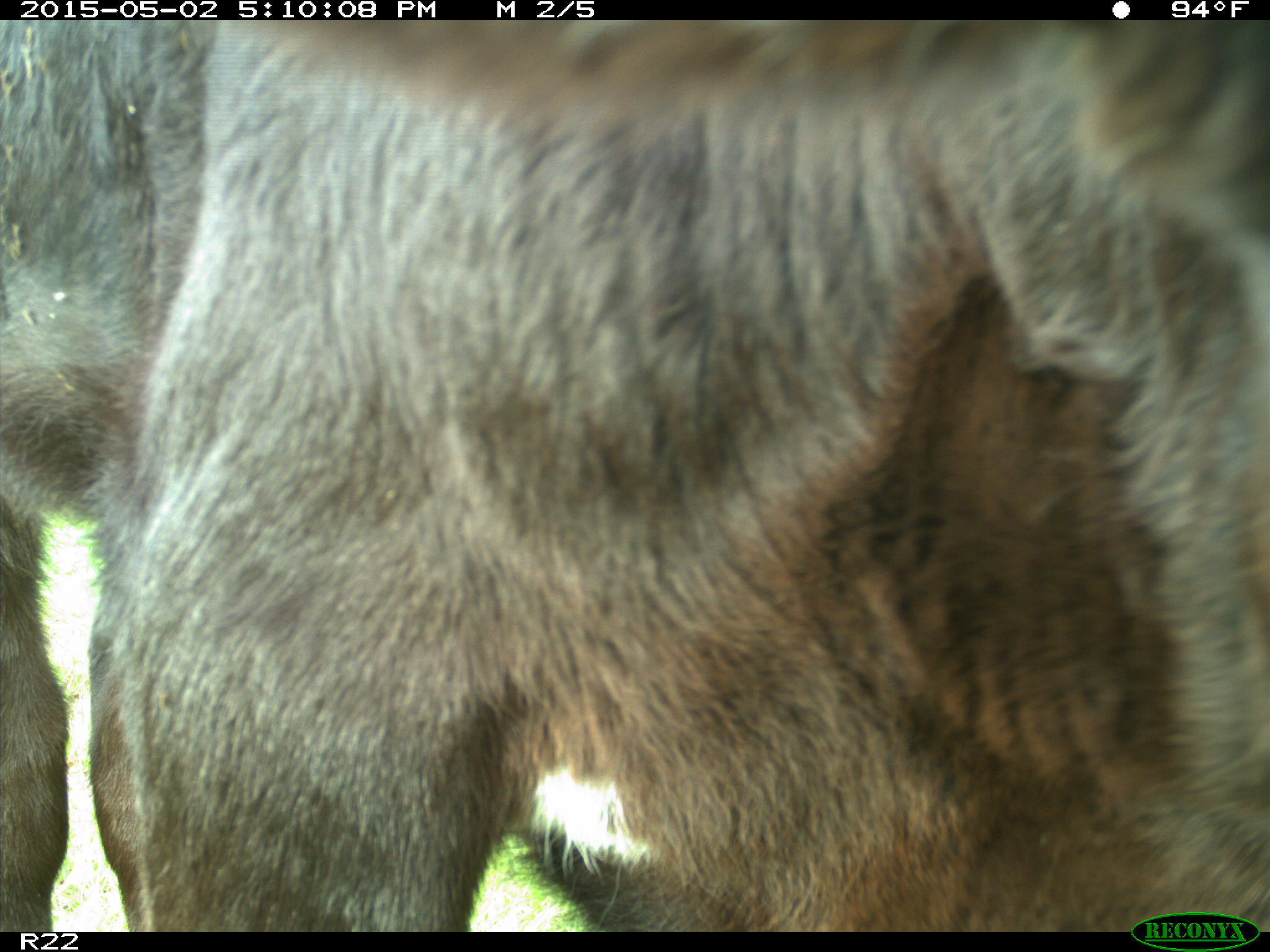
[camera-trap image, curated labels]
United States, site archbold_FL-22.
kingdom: Animalia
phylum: Chordata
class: Mammalia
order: Artiodactyla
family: Bovidae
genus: Bos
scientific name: Bos taurus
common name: domestic cow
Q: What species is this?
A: Bos taurus (domestic cow).